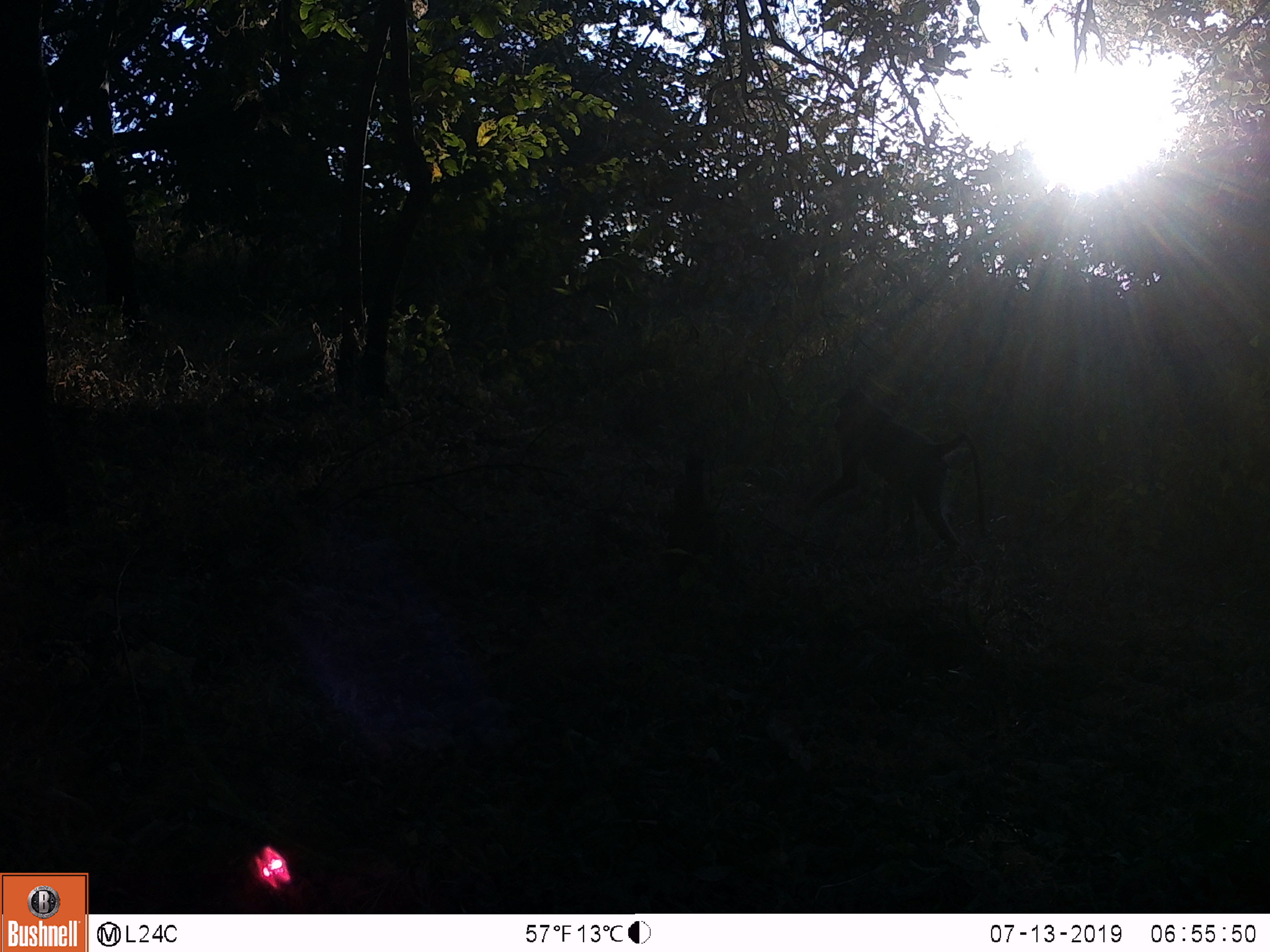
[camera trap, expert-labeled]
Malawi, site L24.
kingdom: Animalia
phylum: Chordata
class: Mammalia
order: Primates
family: Cercopithecidae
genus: Papio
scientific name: Papio cynocephalus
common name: yellow baboon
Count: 1.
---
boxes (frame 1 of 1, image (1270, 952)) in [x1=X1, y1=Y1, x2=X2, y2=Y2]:
yellow baboon: [x1=798, y1=381, x2=994, y2=568]